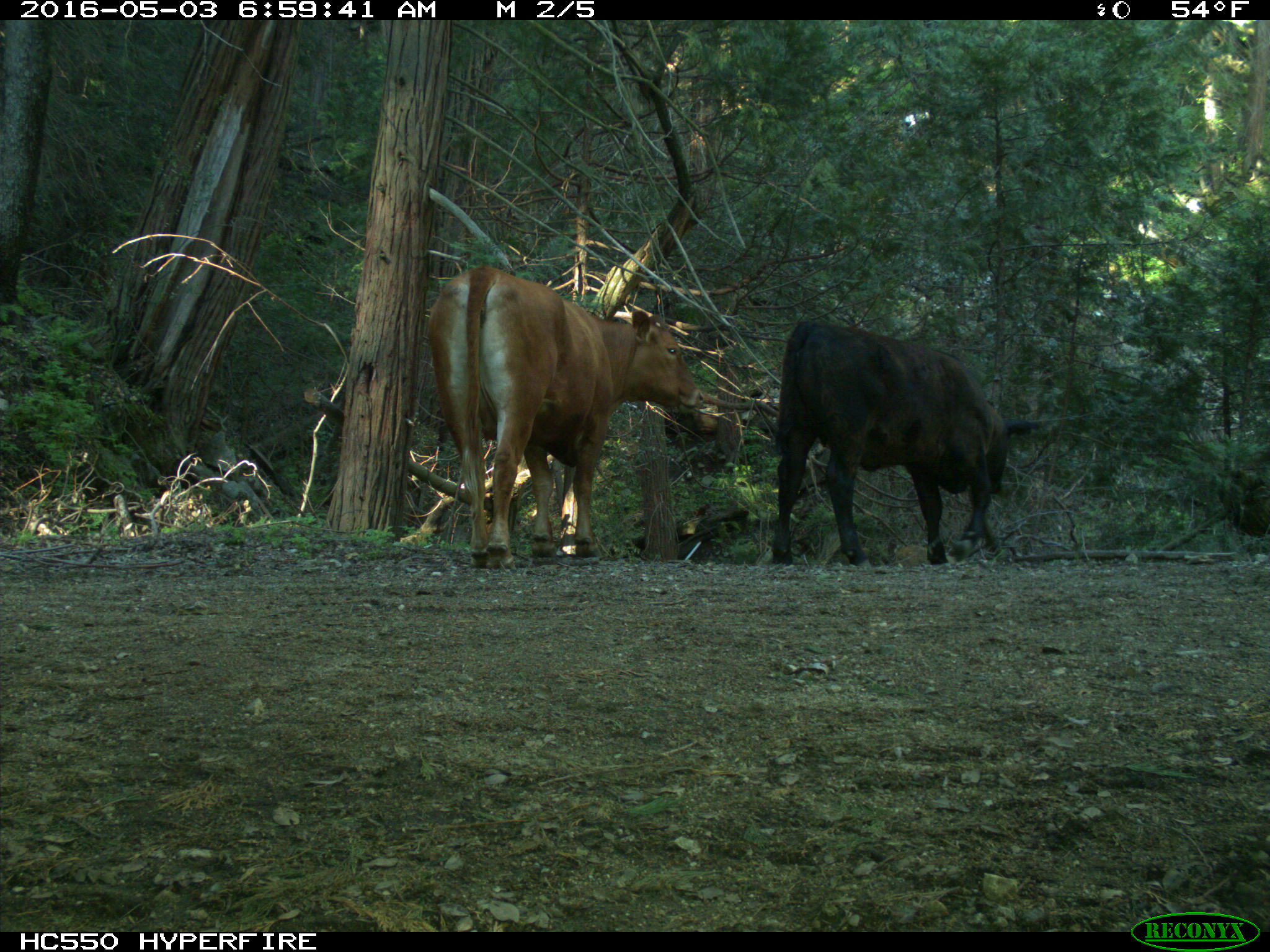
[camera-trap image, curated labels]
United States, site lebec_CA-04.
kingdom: Animalia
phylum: Chordata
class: Mammalia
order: Artiodactyla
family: Bovidae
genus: Bos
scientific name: Bos taurus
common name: domestic cow